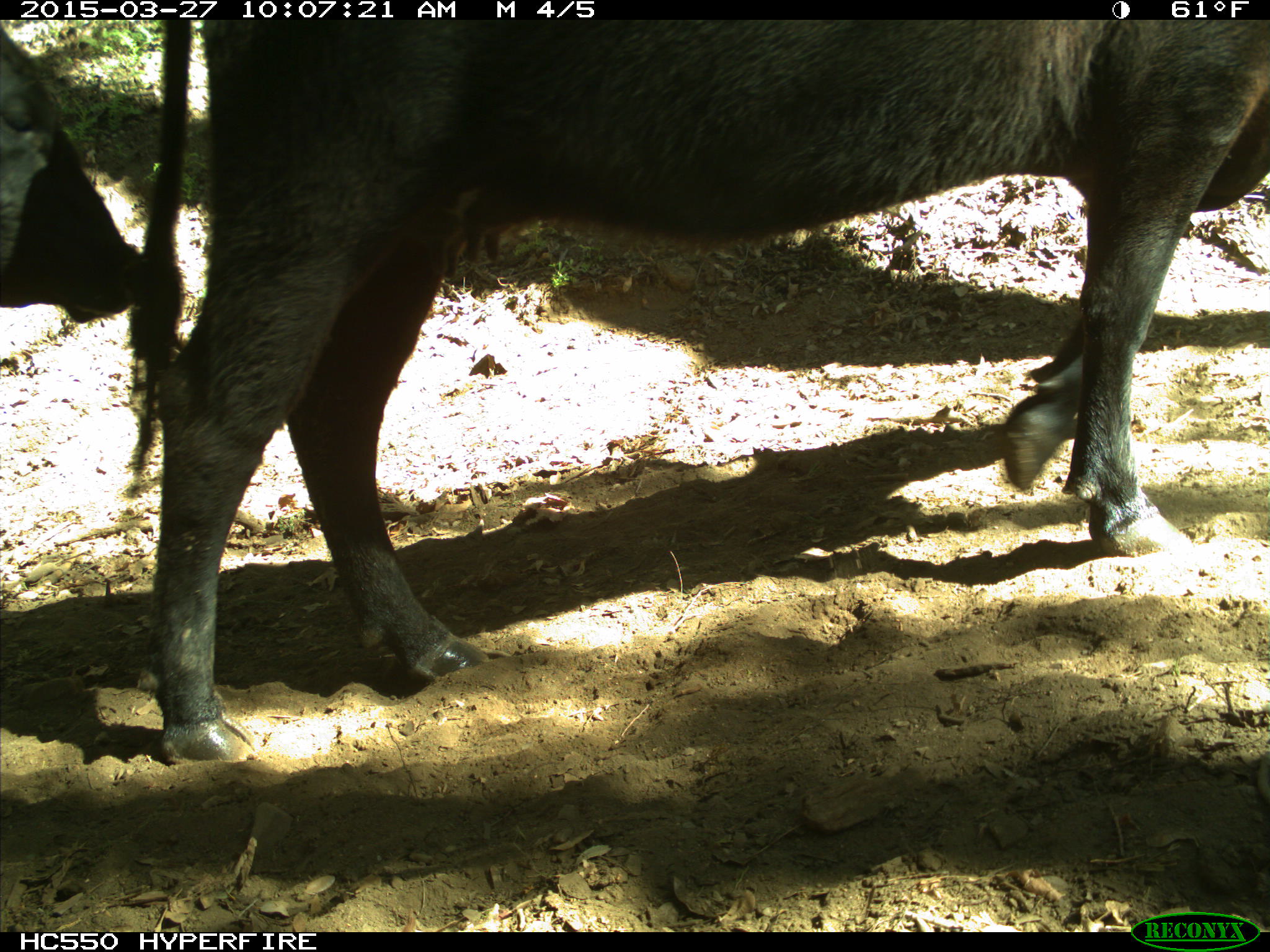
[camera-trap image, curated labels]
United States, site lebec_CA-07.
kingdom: Animalia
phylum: Chordata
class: Mammalia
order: Artiodactyla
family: Bovidae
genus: Bos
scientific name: Bos taurus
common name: domestic cow